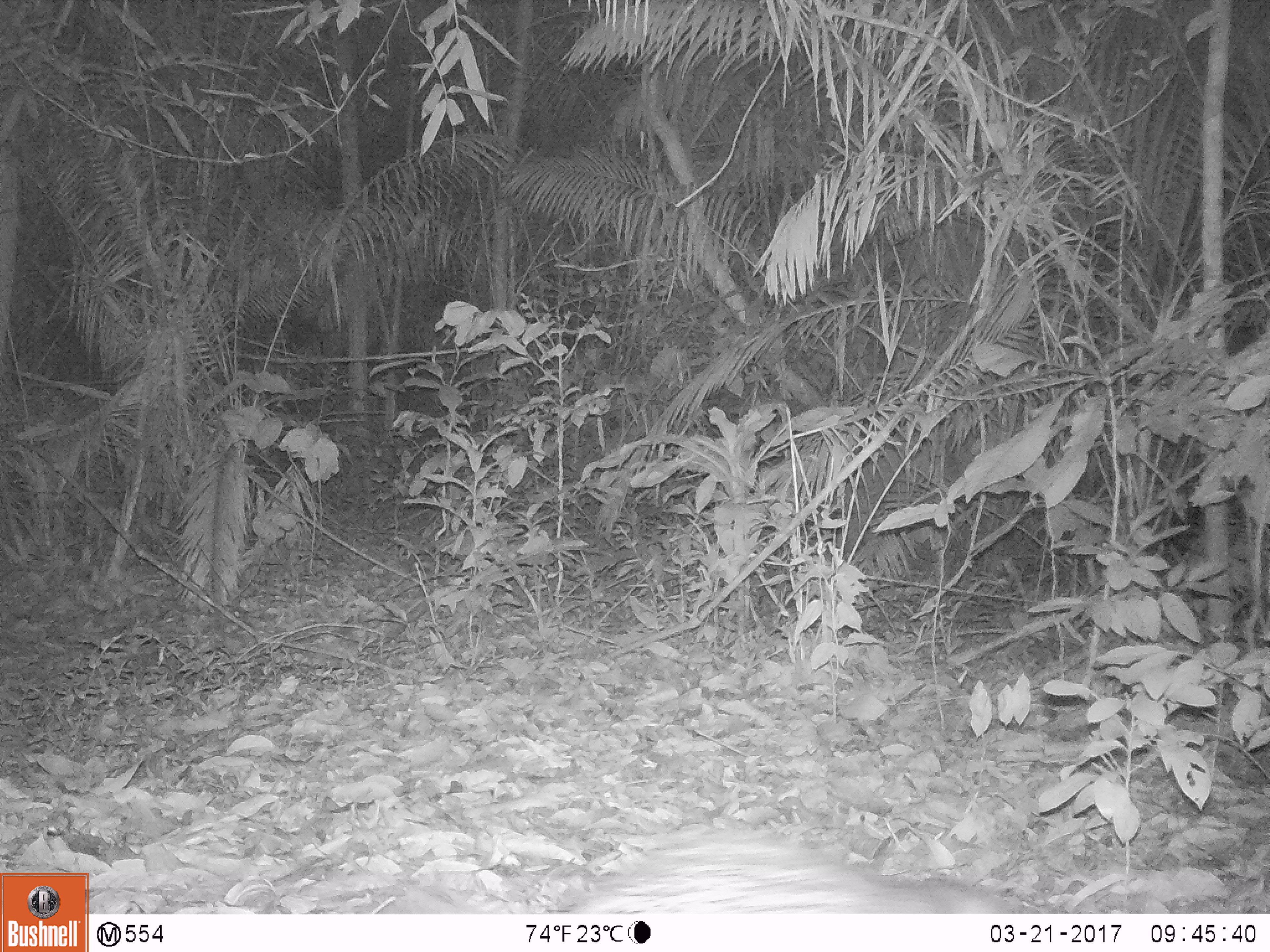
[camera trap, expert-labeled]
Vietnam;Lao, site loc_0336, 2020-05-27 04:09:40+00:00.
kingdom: Animalia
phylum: Chordata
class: Mammalia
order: Rodentia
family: Hystricidae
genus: Atherurus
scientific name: Atherurus macrourus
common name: asiatic brush-tailed porcupine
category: asiatic brush tailed porcupine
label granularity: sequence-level